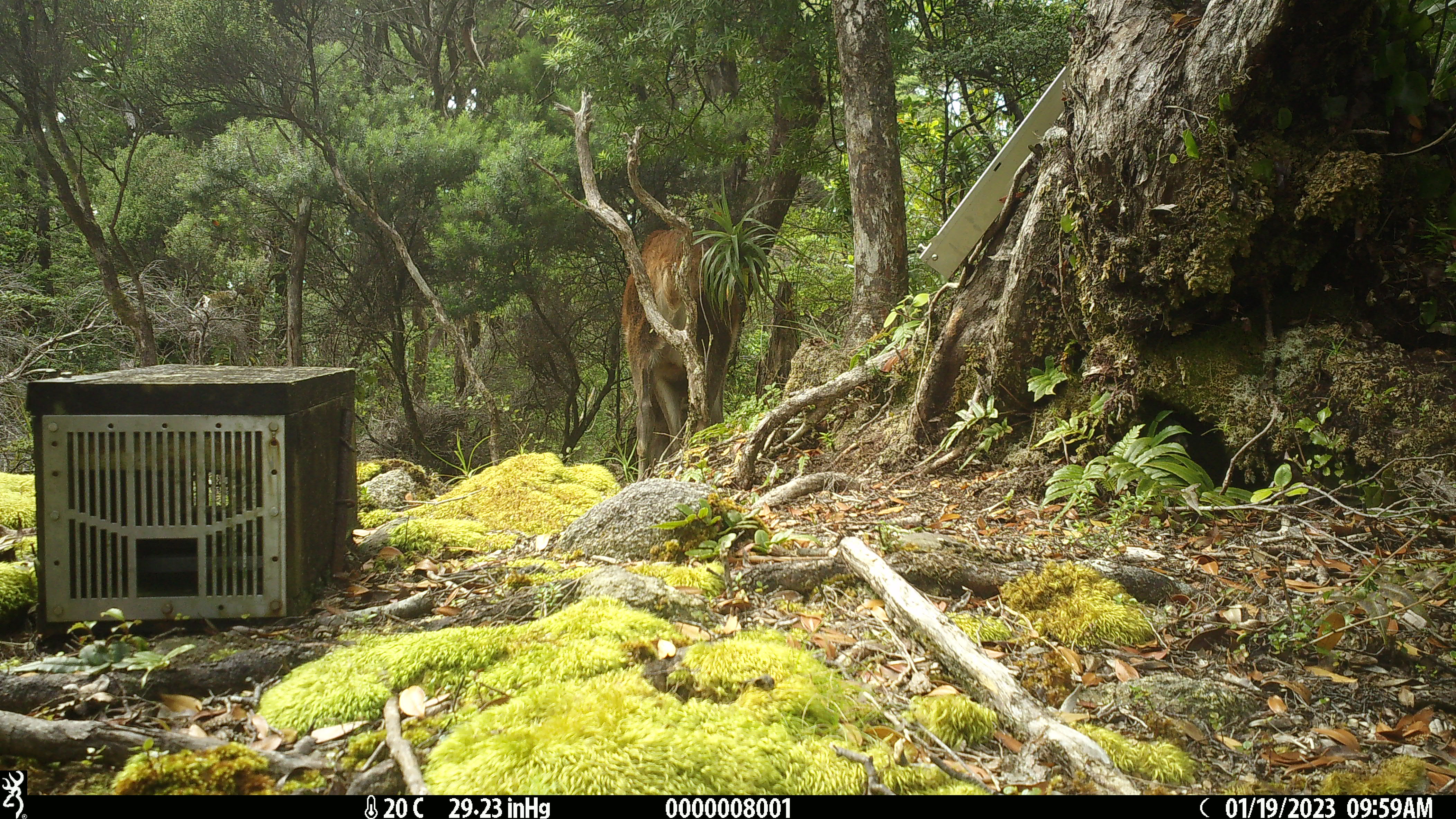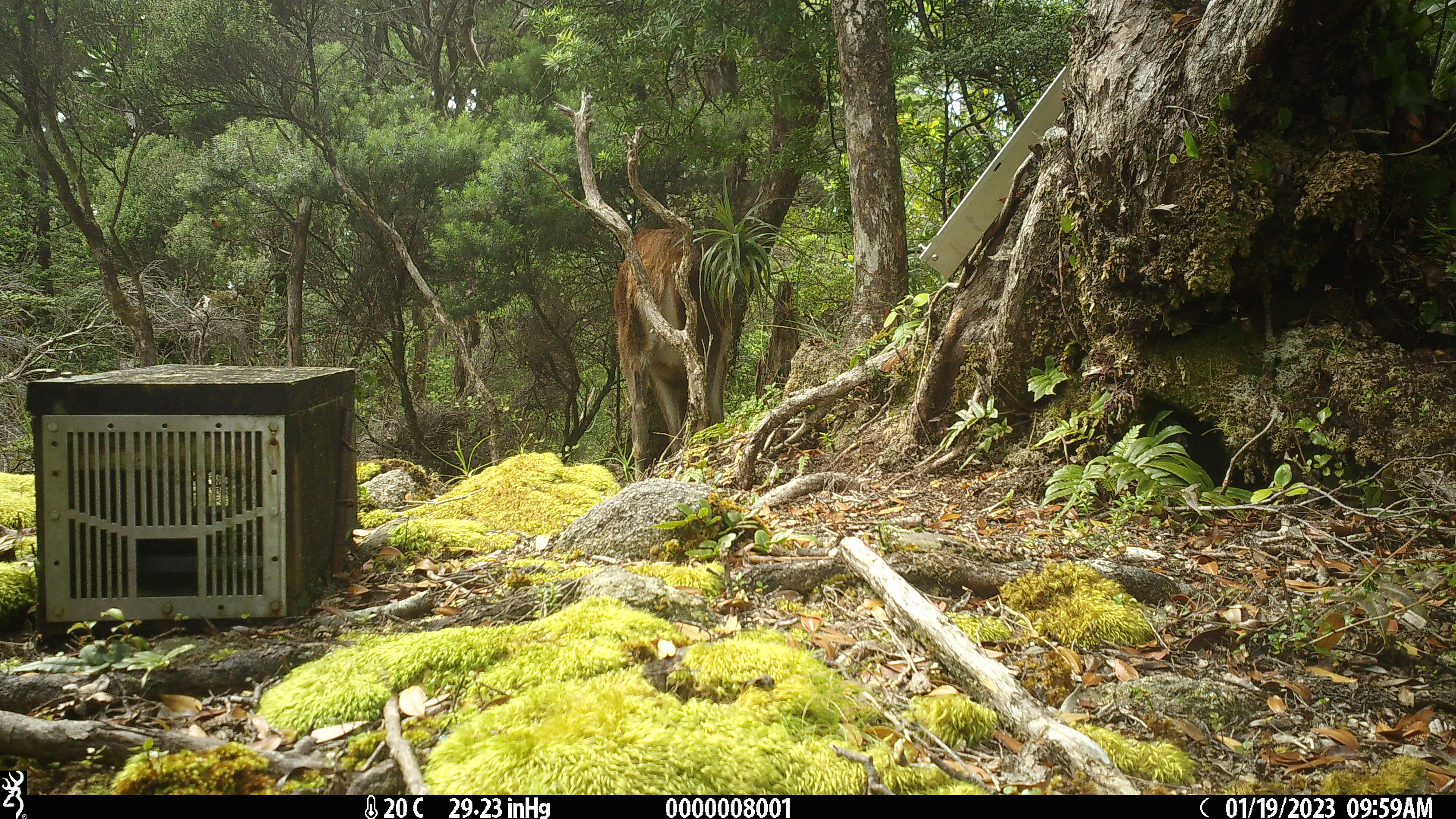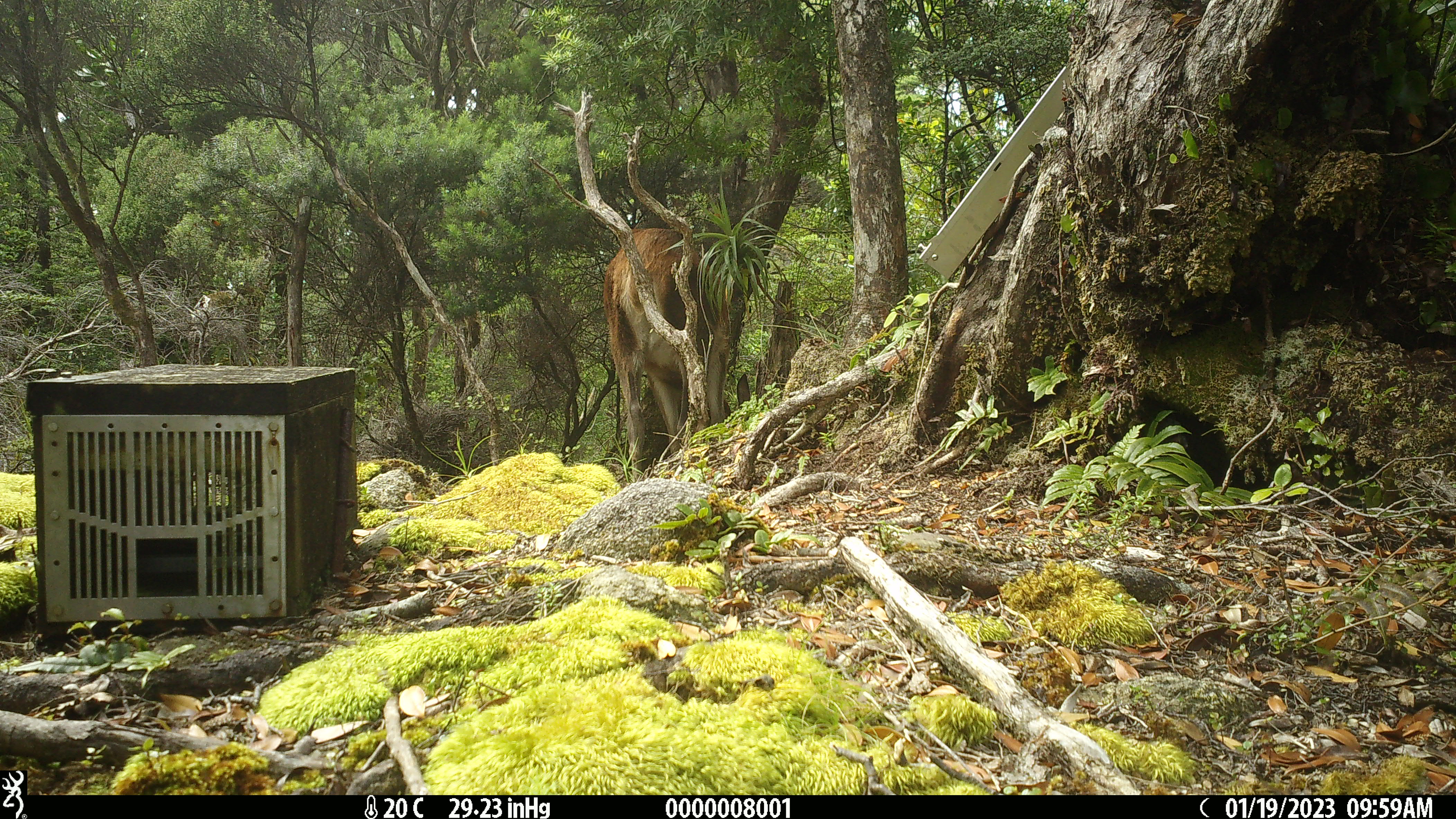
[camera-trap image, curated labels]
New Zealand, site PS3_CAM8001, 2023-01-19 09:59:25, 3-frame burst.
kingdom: Animalia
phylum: Chordata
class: Mammalia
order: Artiodactyla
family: Cervidae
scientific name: Cervidae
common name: deer